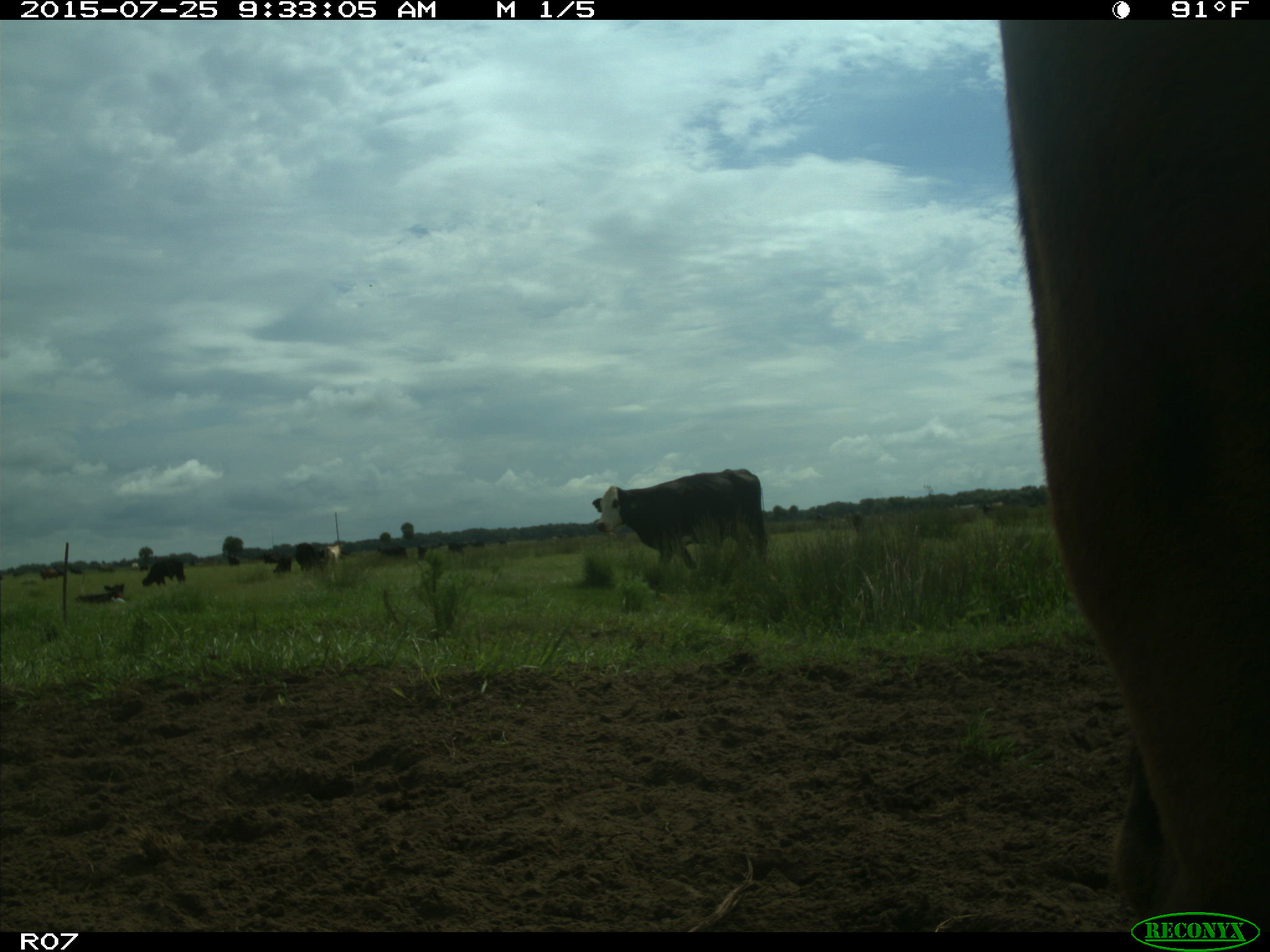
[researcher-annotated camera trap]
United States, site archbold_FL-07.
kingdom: Animalia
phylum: Chordata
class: Mammalia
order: Artiodactyla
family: Bovidae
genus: Bos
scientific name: Bos taurus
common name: domestic cow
Bos taurus (domestic cow).